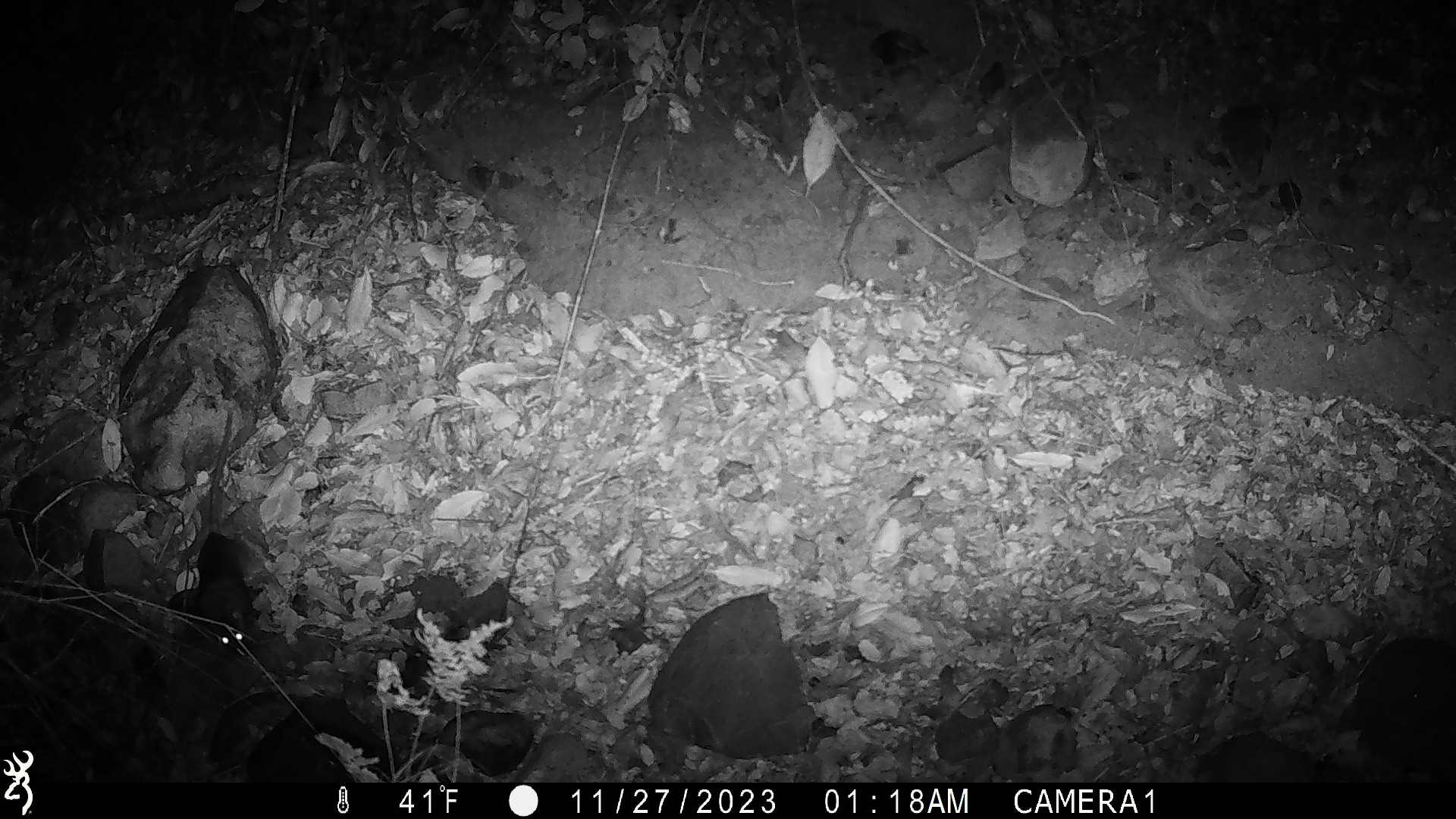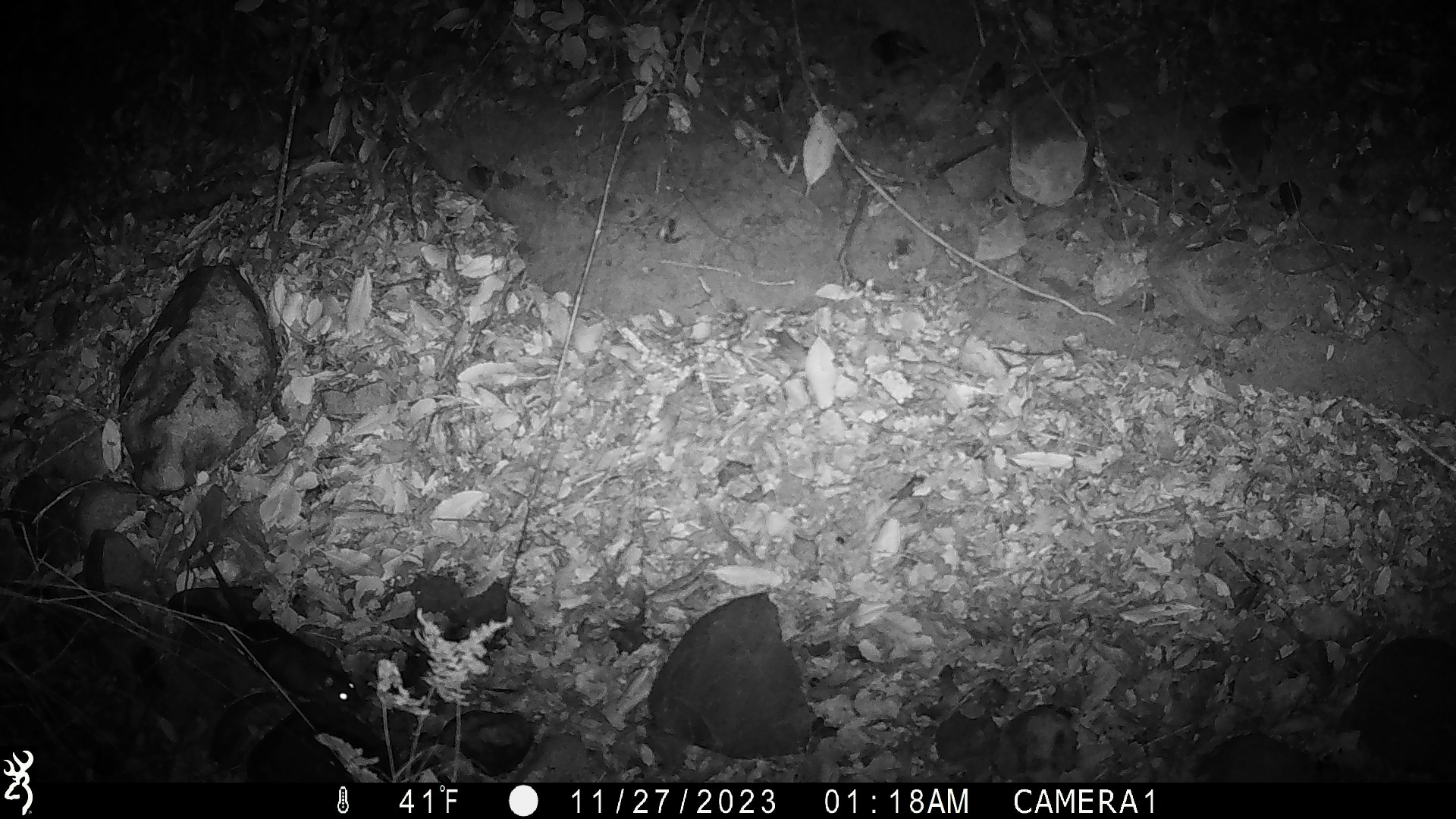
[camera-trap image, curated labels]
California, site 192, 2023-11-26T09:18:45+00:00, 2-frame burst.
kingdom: Animalia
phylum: Chordata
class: Mammalia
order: Rodentia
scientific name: Rodentia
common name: mouse or rat